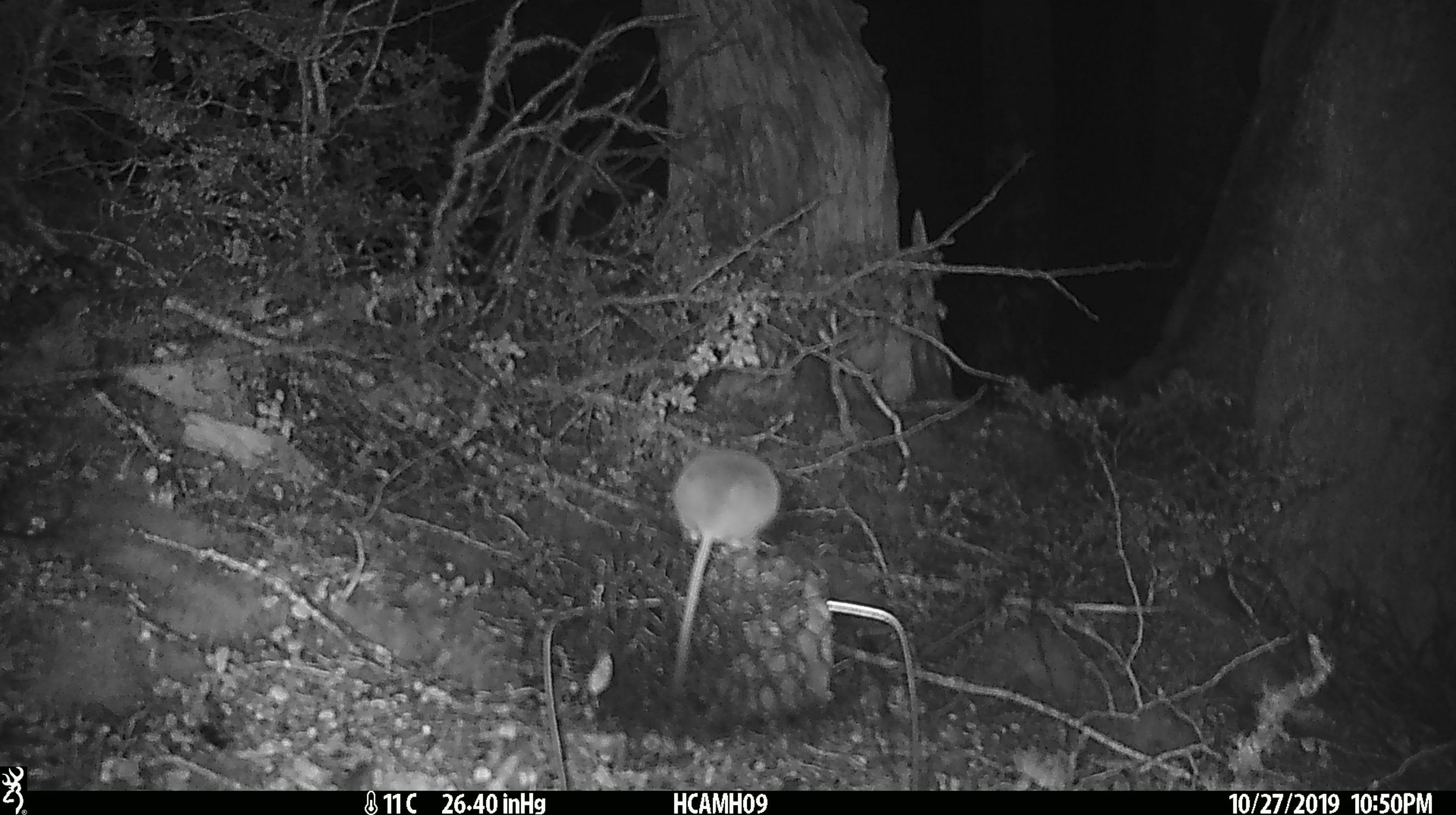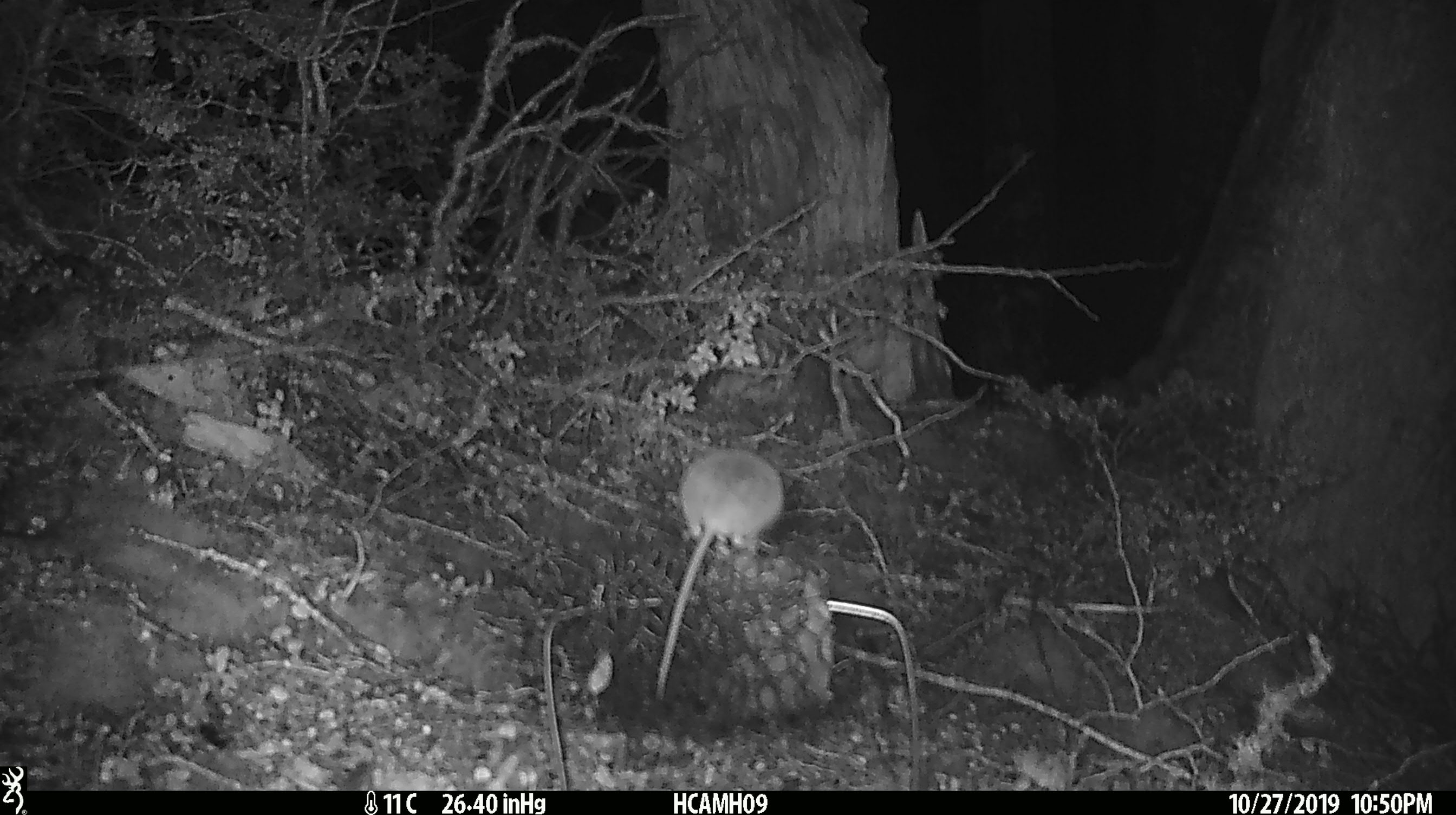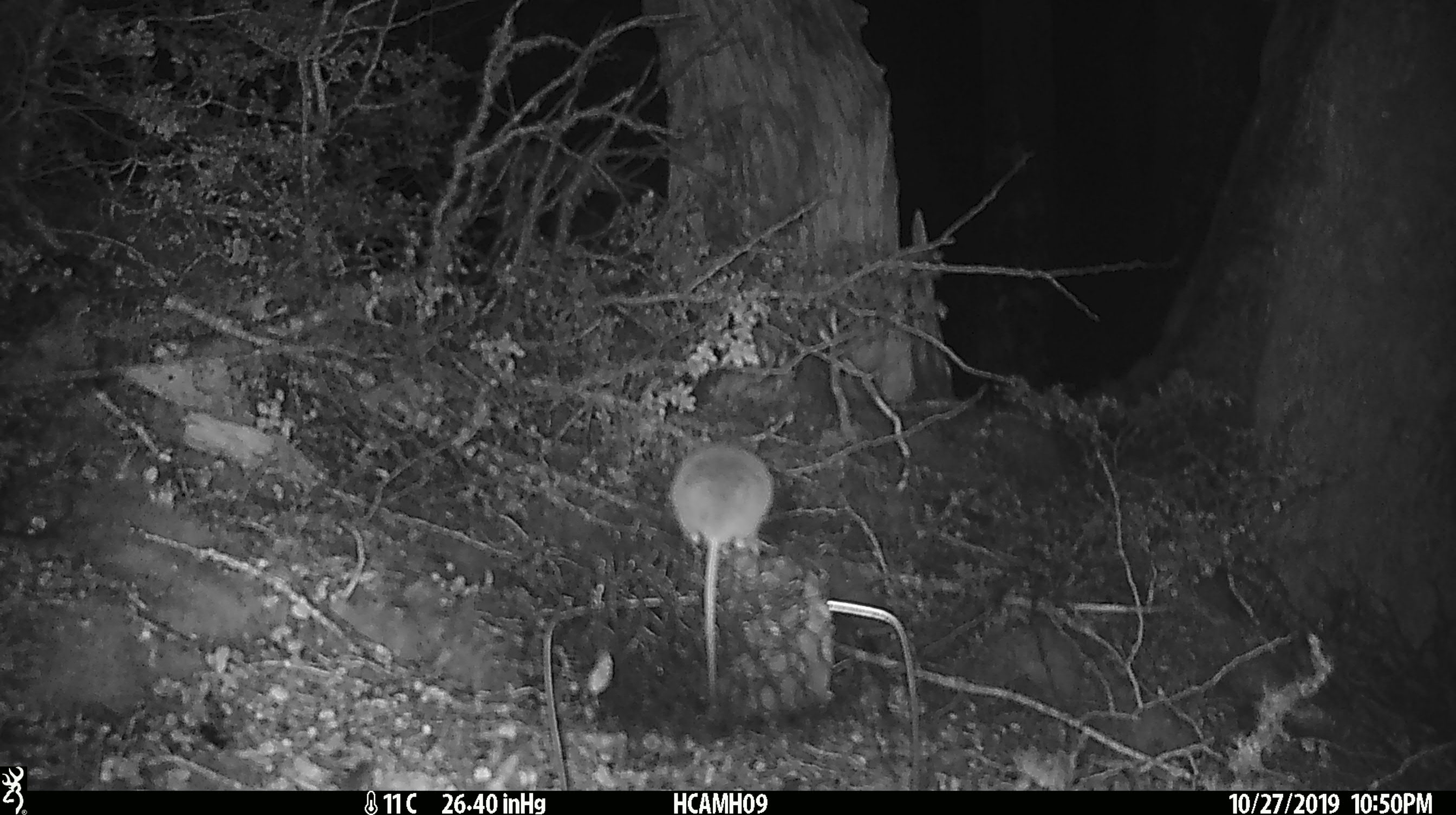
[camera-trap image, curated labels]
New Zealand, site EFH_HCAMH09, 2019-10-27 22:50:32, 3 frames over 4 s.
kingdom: Animalia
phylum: Chordata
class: Mammalia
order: Rodentia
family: Muridae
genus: Mus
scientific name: Mus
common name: mouse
Mouse (Mus).